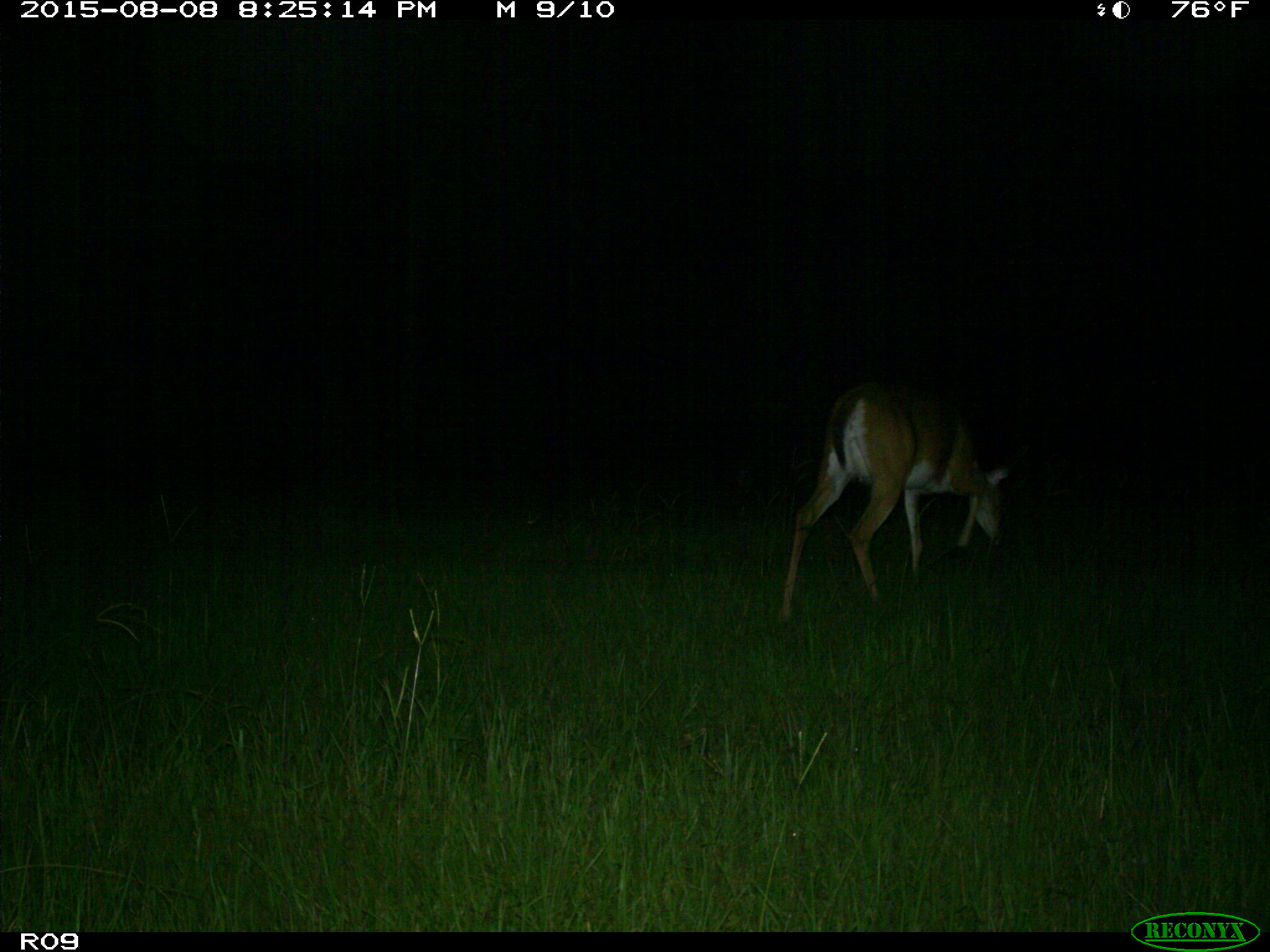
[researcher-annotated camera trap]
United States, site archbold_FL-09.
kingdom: Animalia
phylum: Chordata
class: Mammalia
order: Artiodactyla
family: Cervidae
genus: Odocoileus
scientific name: Odocoileus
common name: deer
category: unidentified deer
Unidentified deer (deer) (Odocoileus).